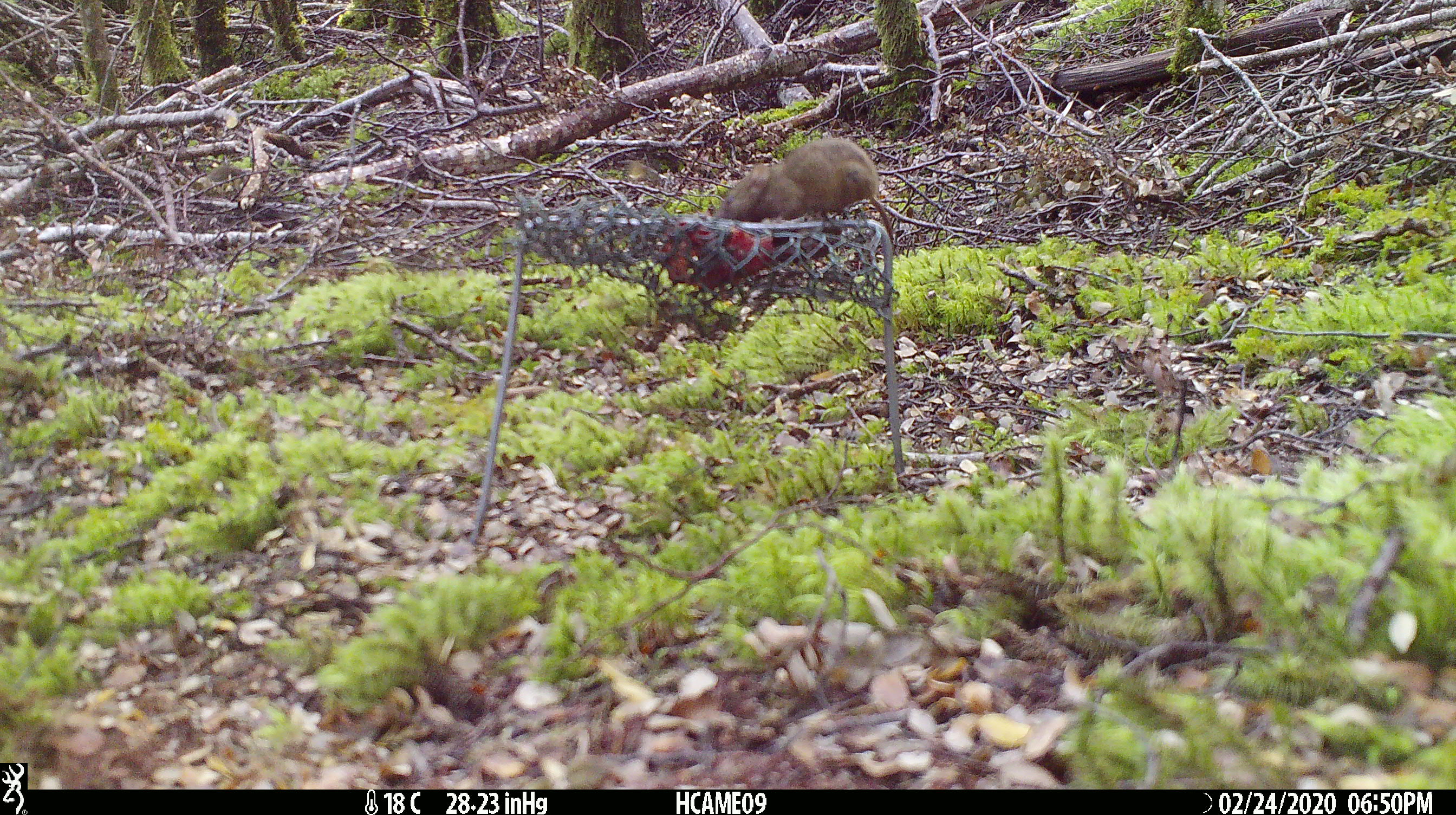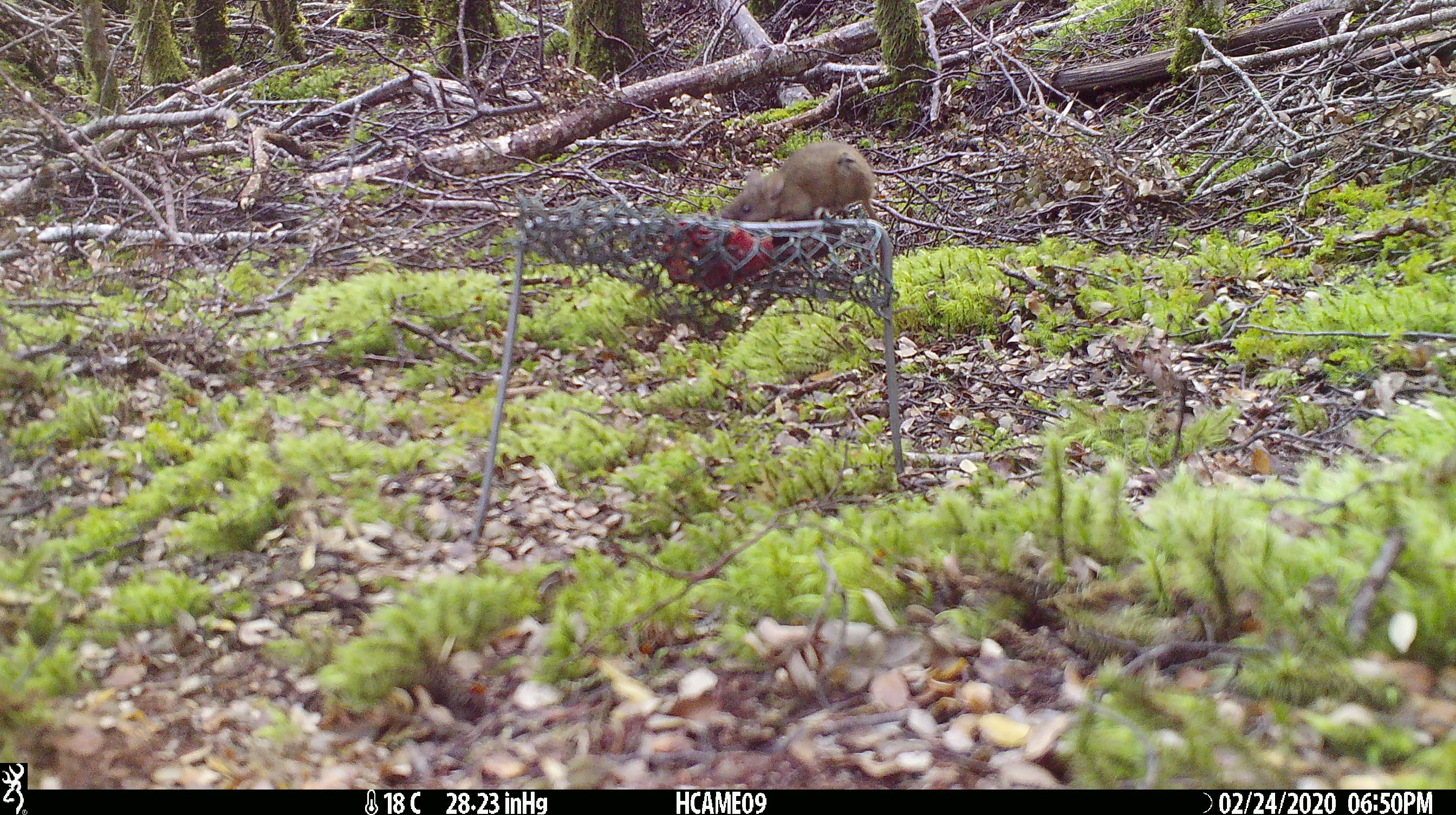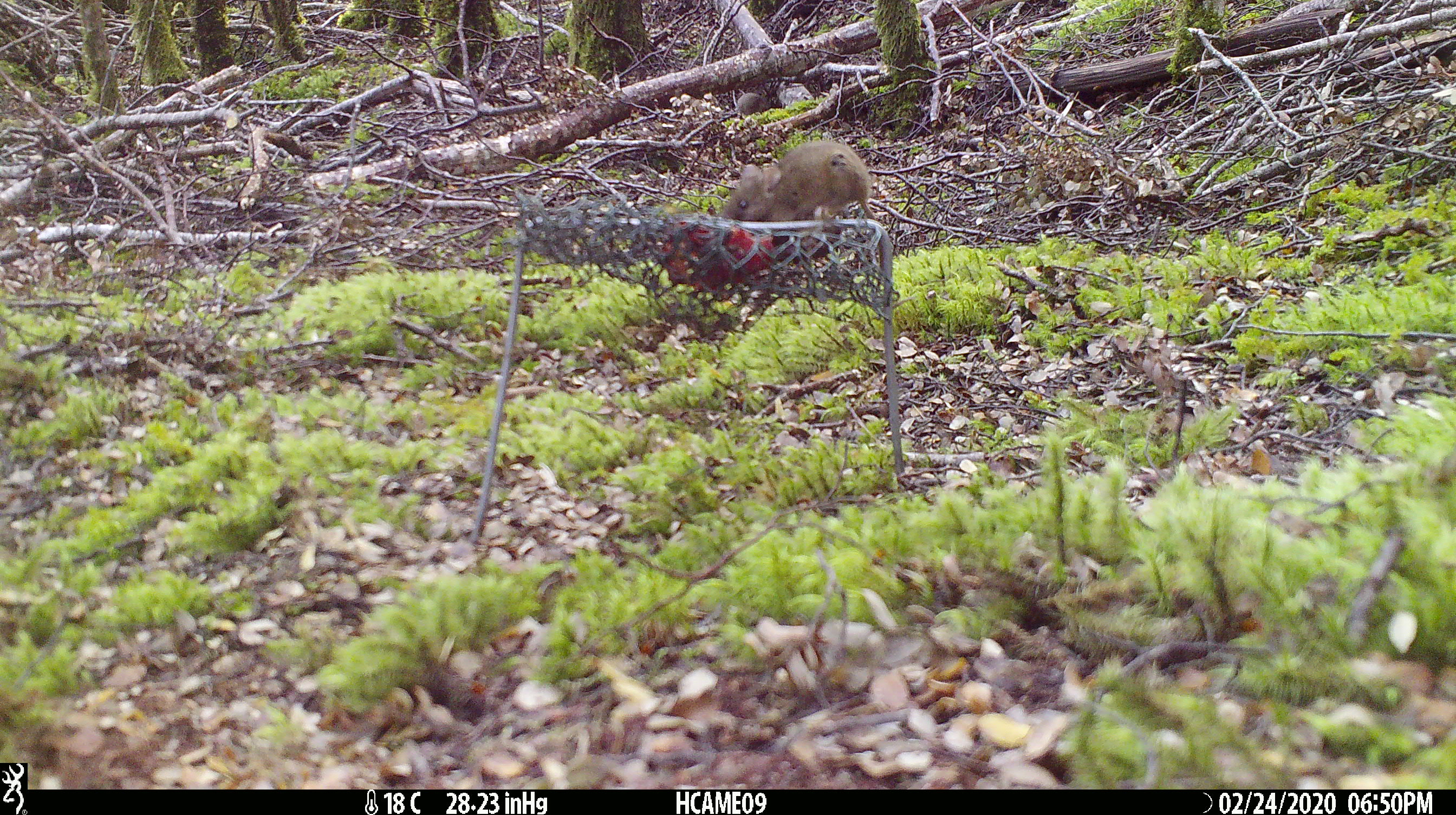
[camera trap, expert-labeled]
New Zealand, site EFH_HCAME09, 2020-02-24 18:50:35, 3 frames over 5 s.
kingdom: Animalia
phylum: Chordata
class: Mammalia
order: Rodentia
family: Muridae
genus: Mus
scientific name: Mus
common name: mouse